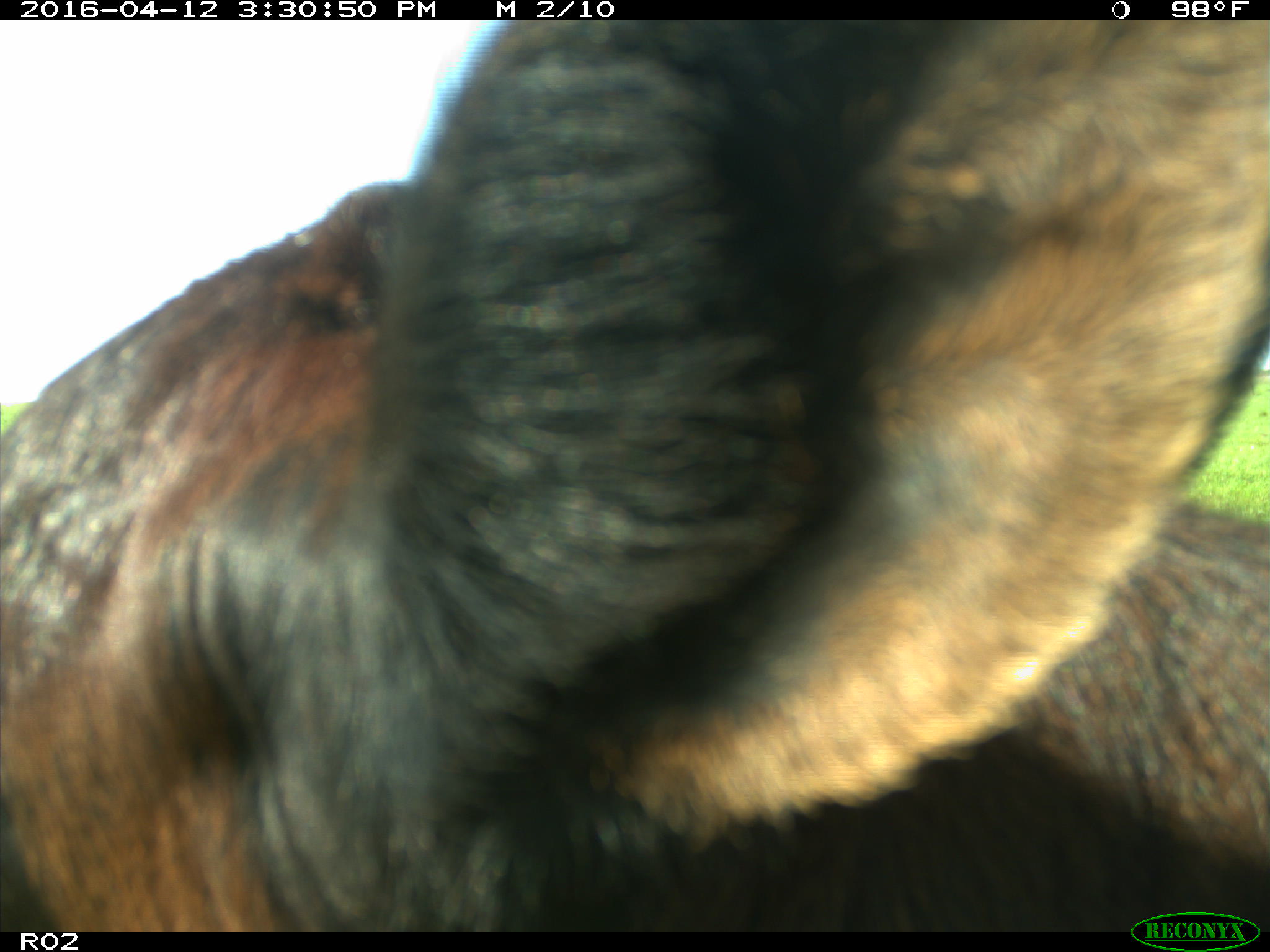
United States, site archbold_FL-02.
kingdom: Animalia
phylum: Chordata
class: Mammalia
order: Artiodactyla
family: Bovidae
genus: Bos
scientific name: Bos taurus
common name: domestic cow